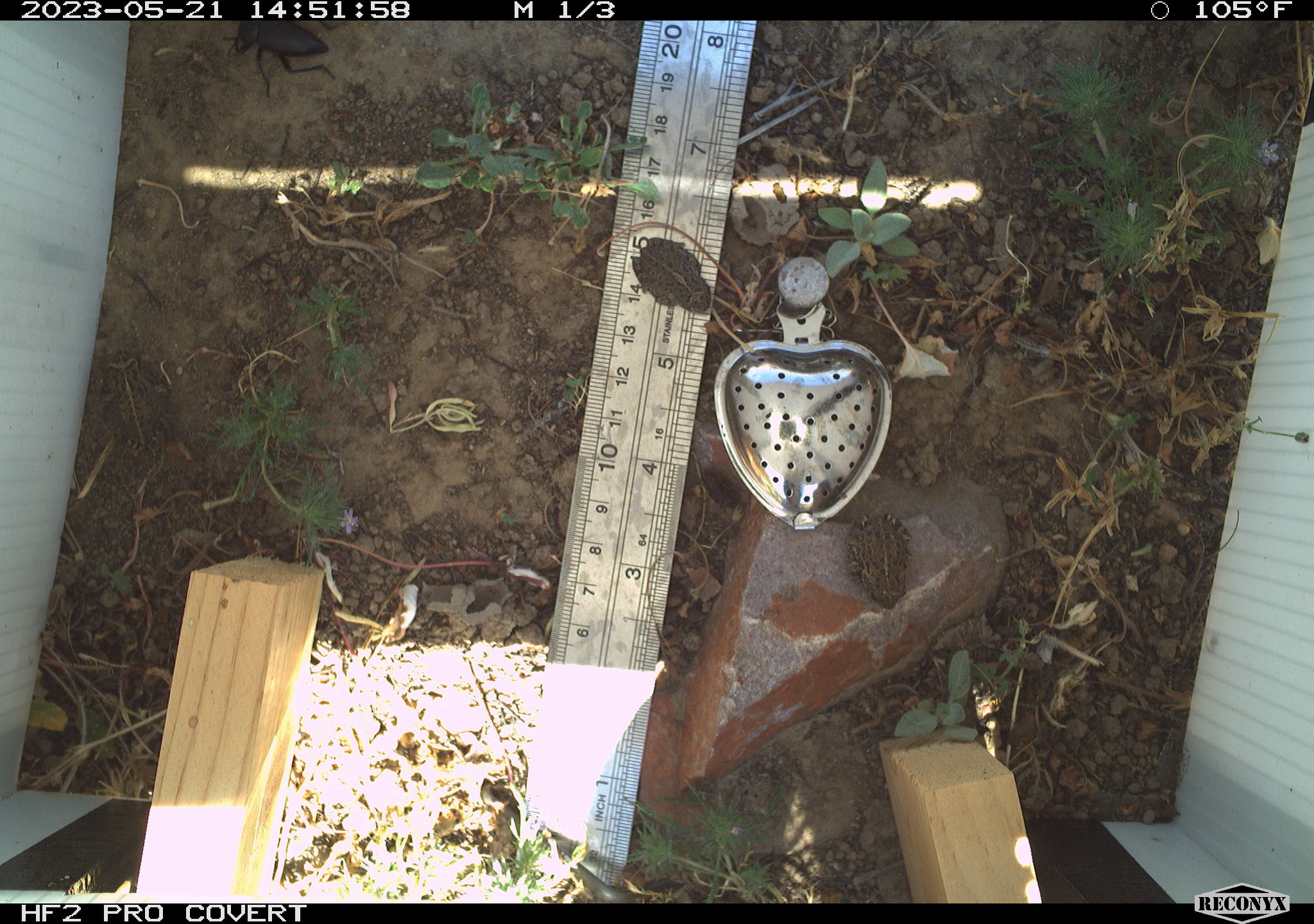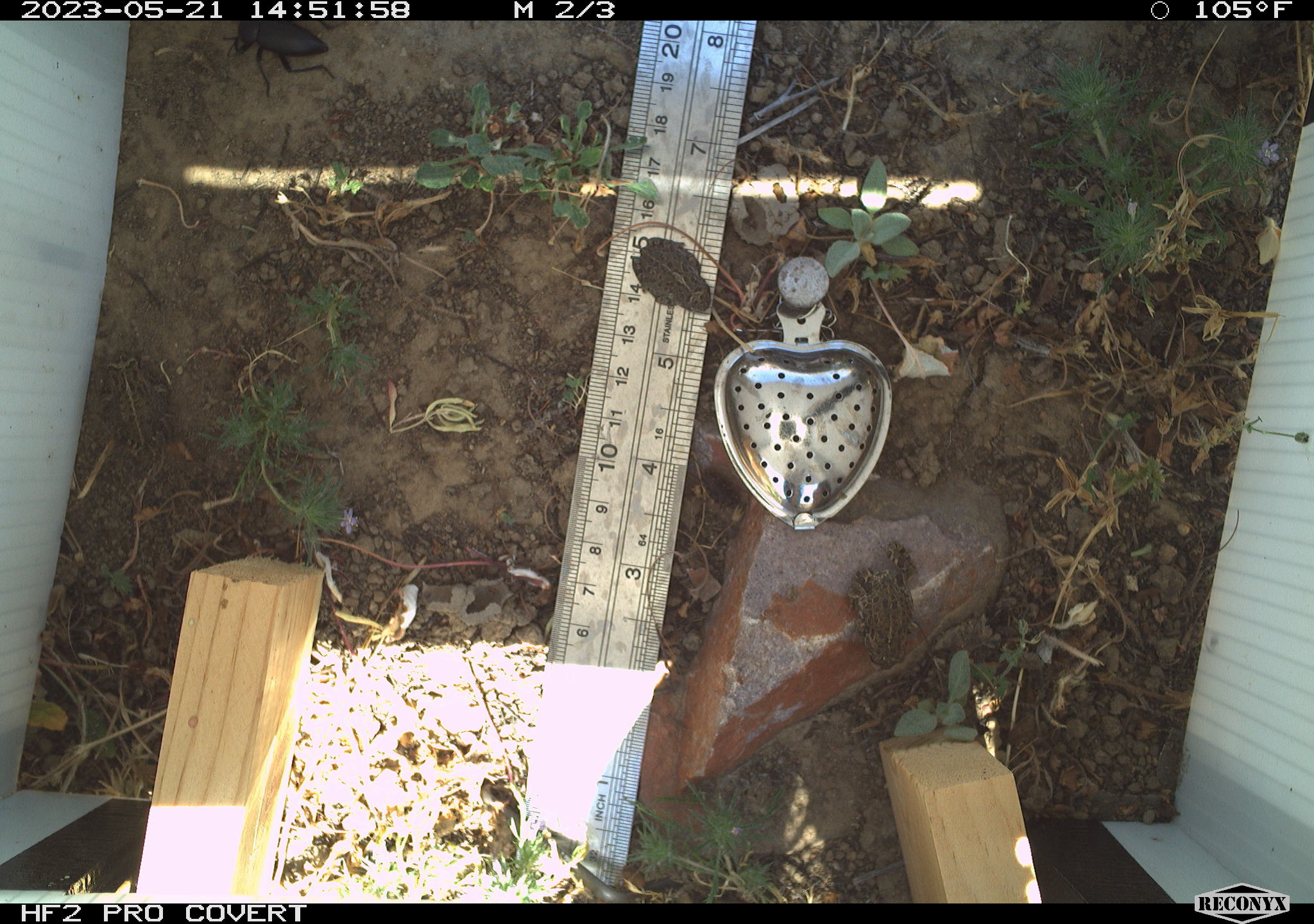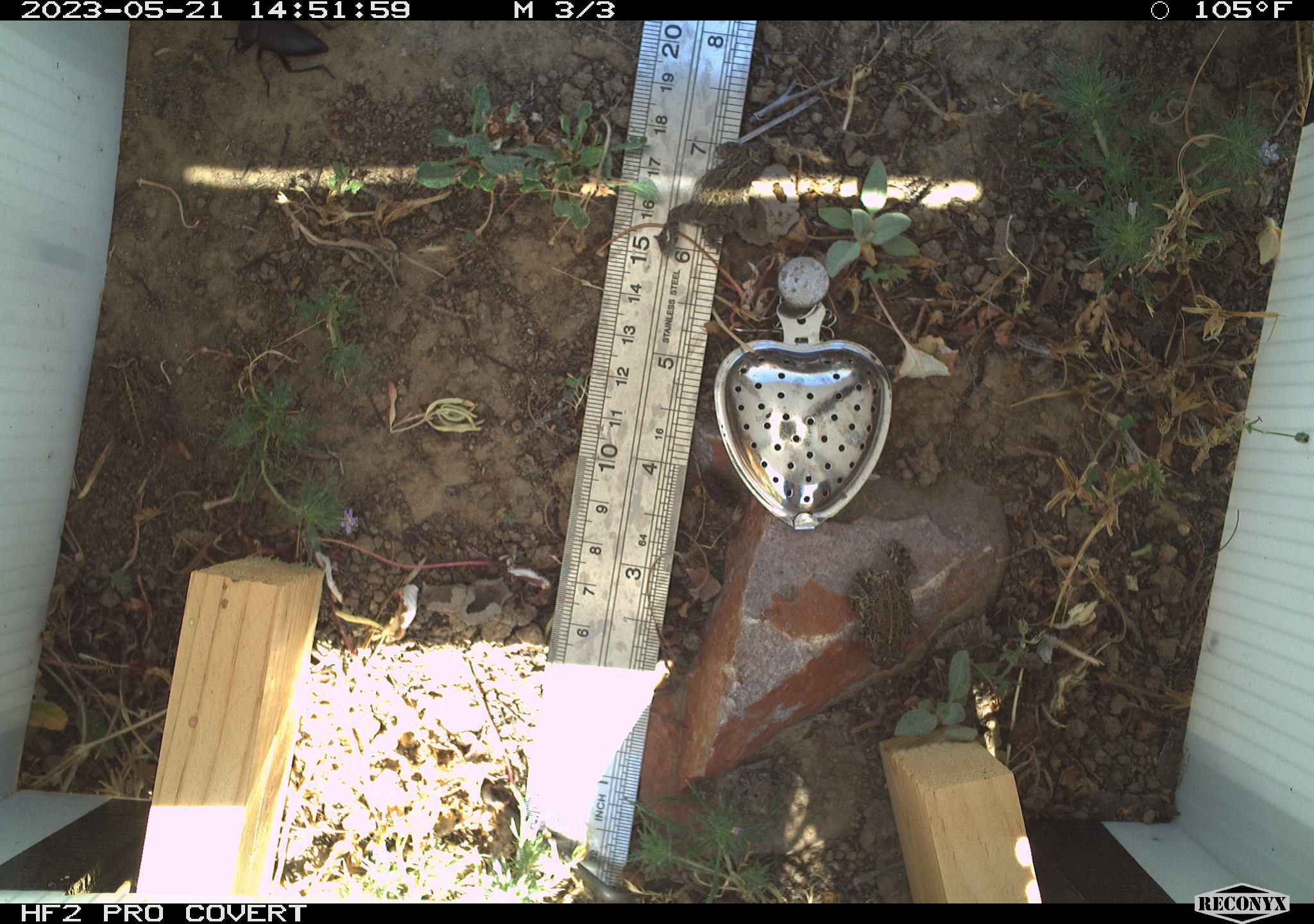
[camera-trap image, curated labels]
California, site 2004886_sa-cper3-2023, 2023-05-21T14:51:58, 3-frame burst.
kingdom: Animalia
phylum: Chordata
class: Amphibia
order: Anura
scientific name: Anura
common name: frogs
Frogs (Anura).